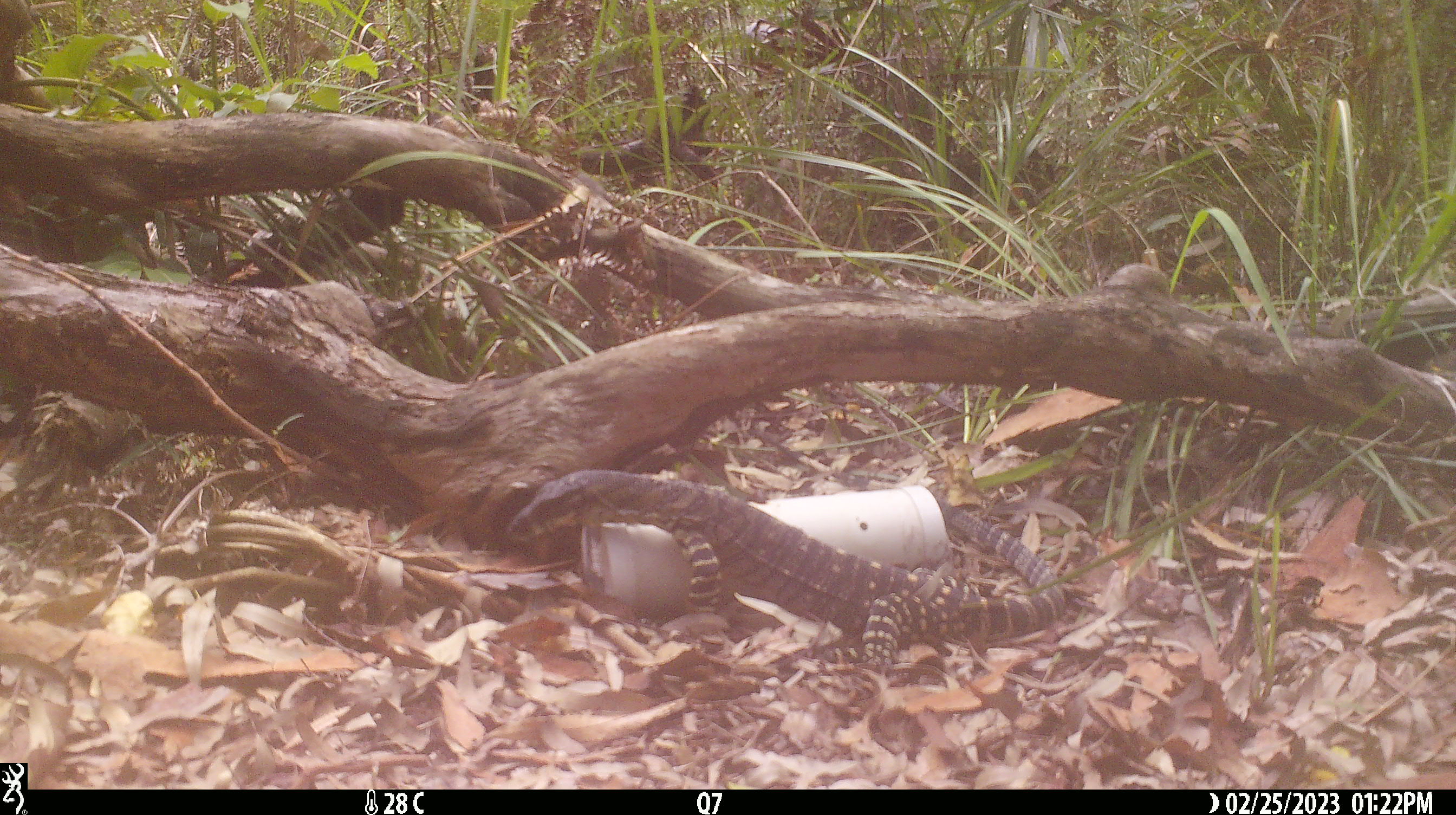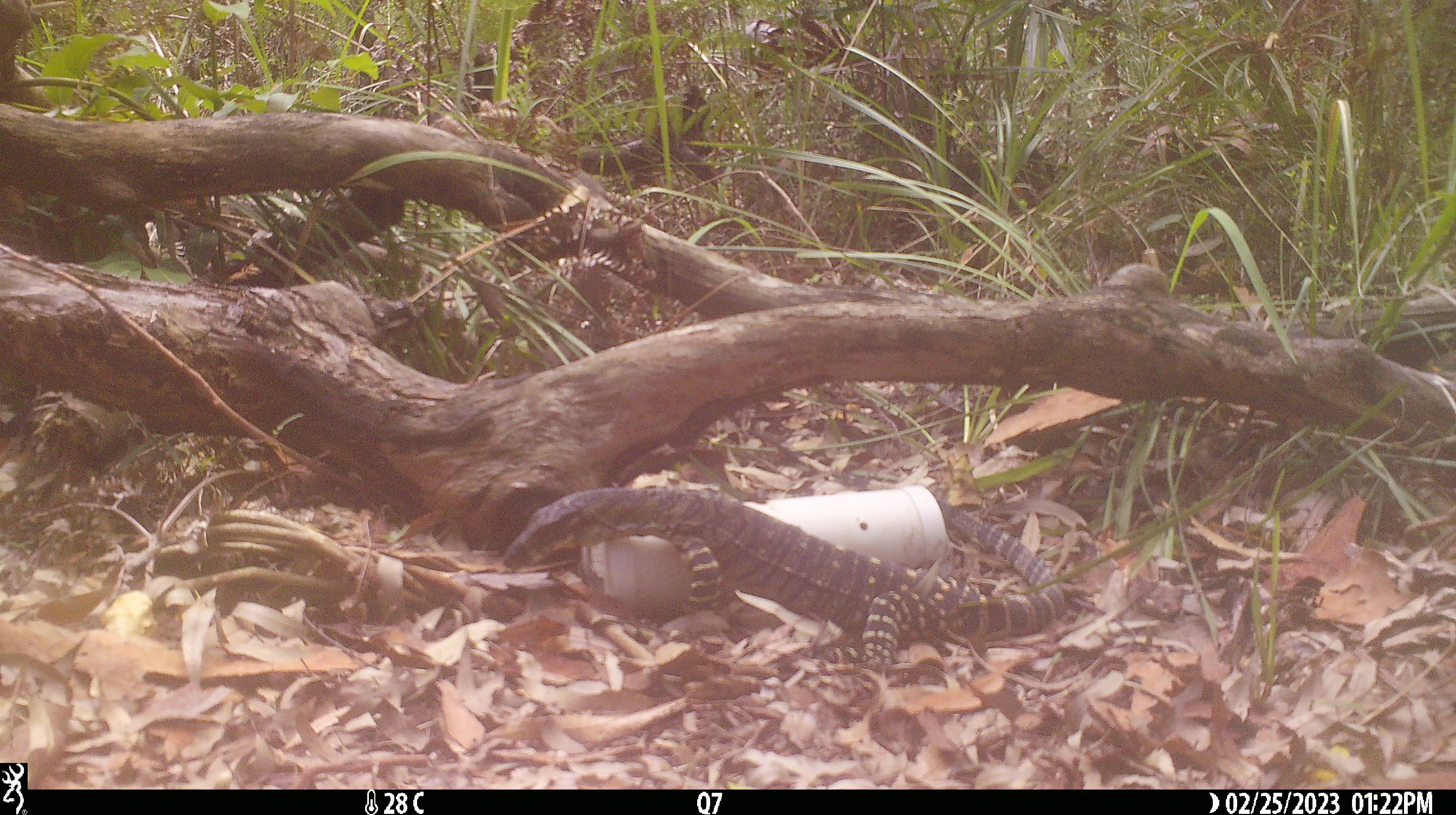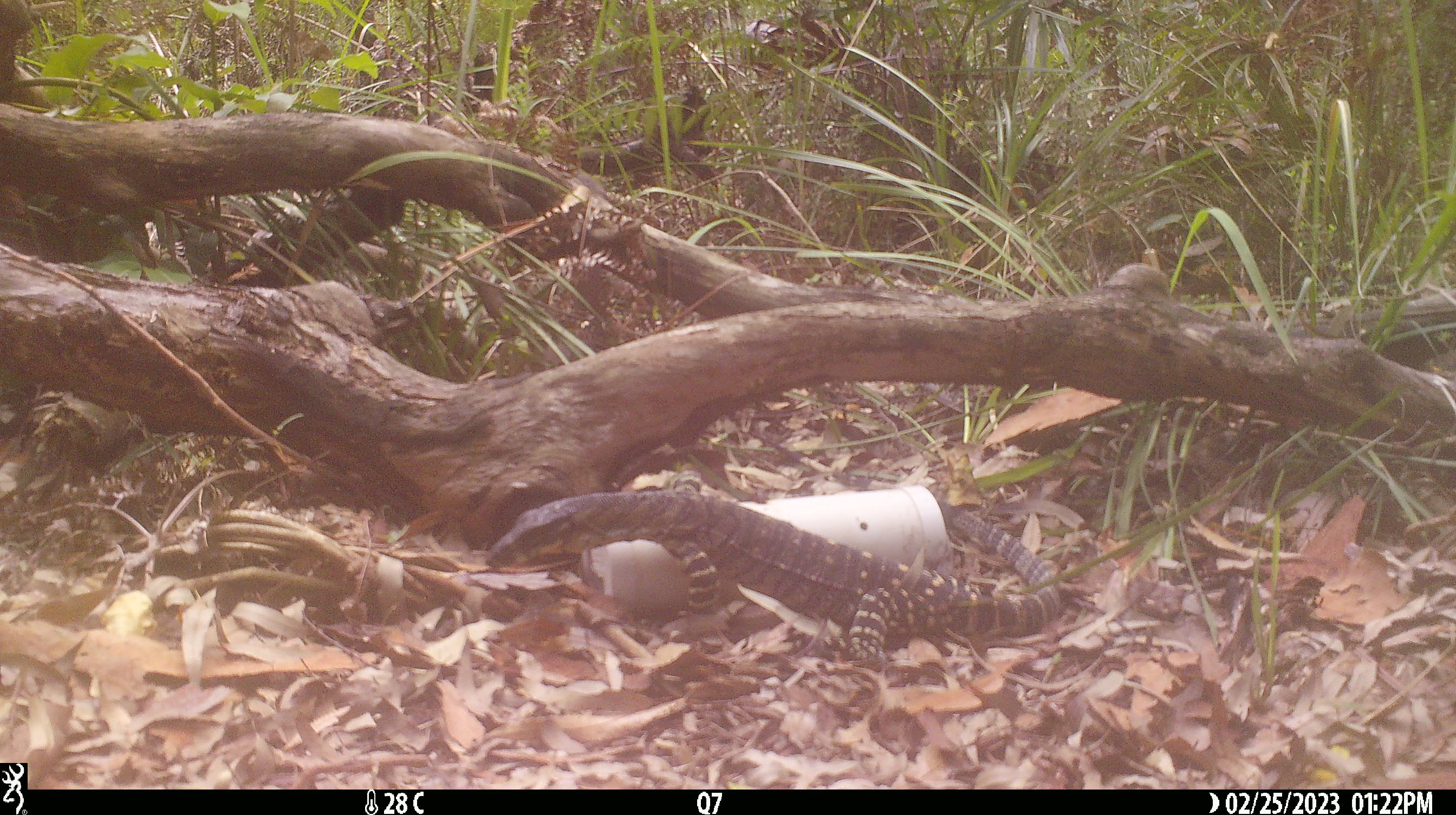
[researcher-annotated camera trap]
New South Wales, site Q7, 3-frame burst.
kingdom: Animalia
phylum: Chordata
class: Reptilia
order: Squamata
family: Varanidae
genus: Varanus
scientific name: Varanus varius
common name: lace monitor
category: goanna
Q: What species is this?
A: Goanna (lace monitor) (Varanus varius).